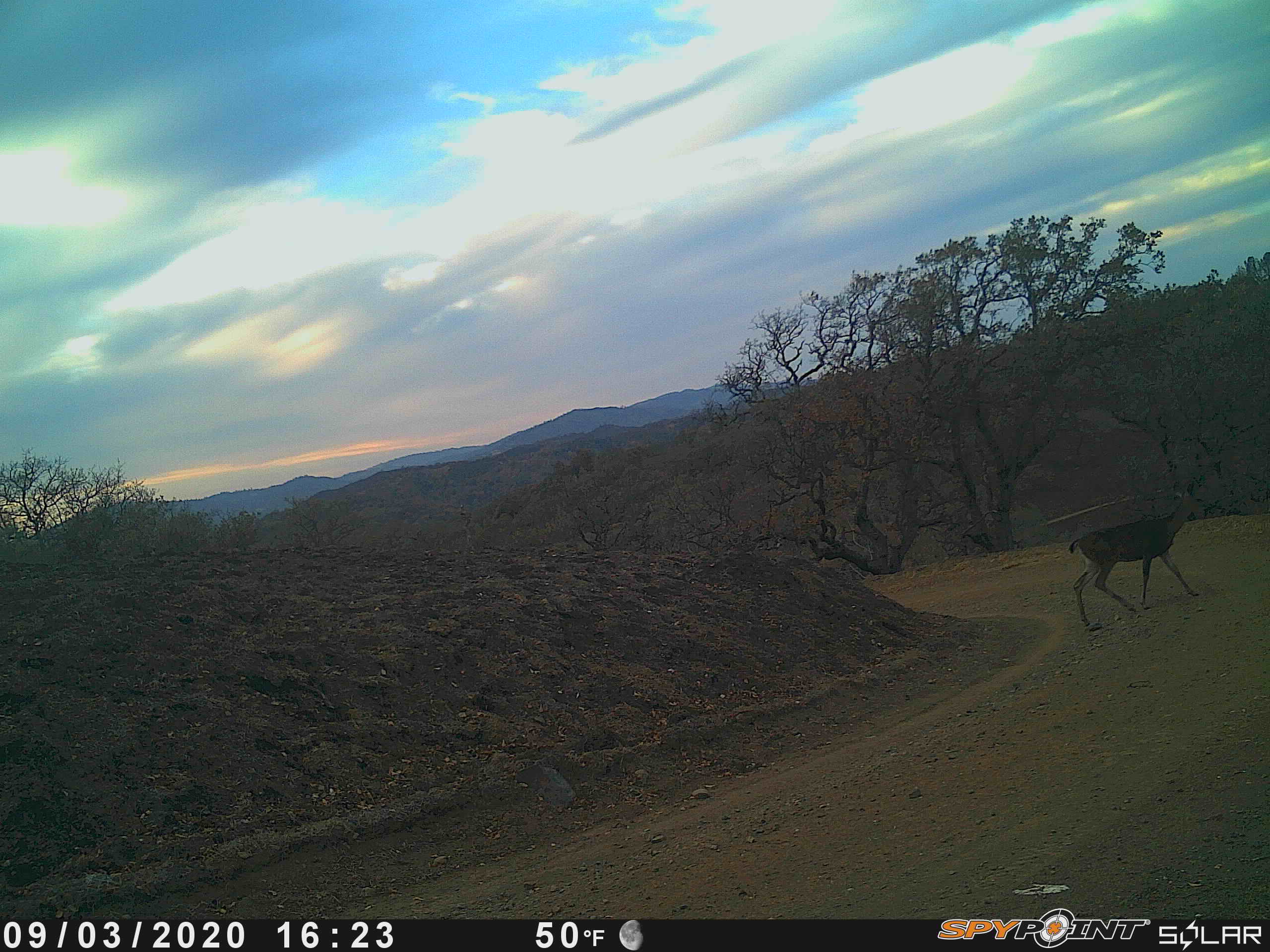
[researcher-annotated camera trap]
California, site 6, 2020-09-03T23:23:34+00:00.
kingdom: Animalia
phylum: Chordata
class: Mammalia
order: Artiodactyla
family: Cervidae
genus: Odocoileus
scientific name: Odocoileus hemionus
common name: mule deer